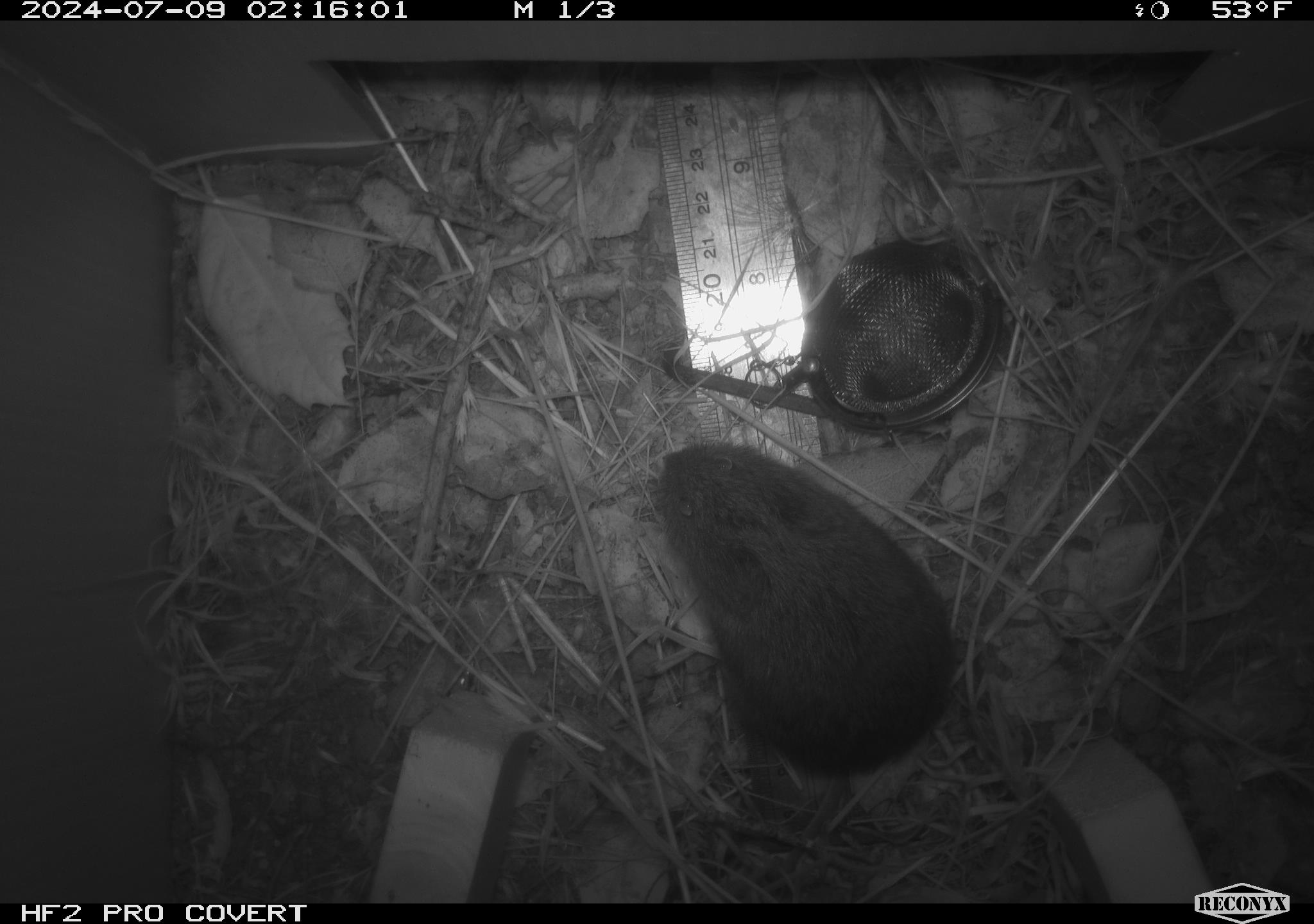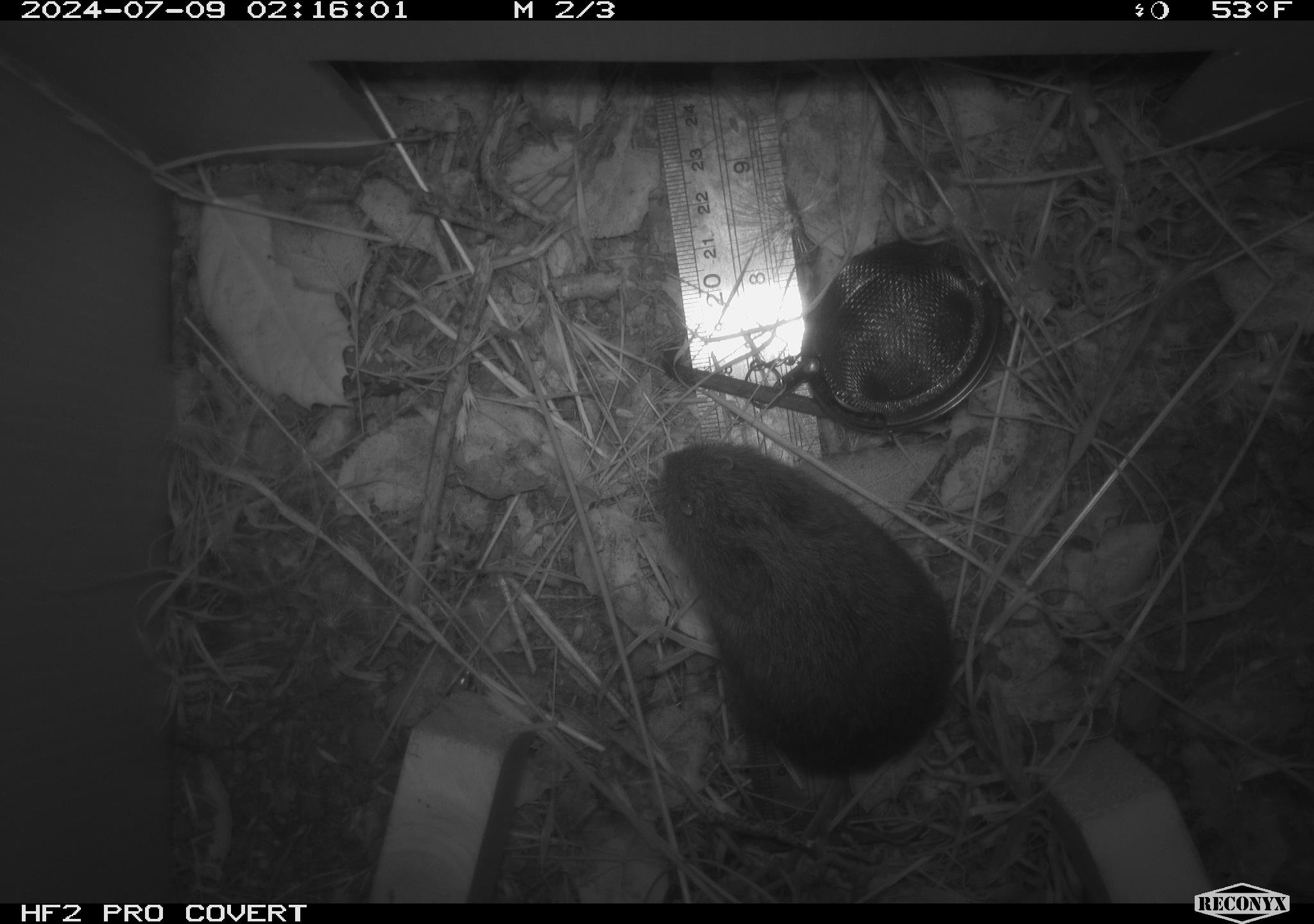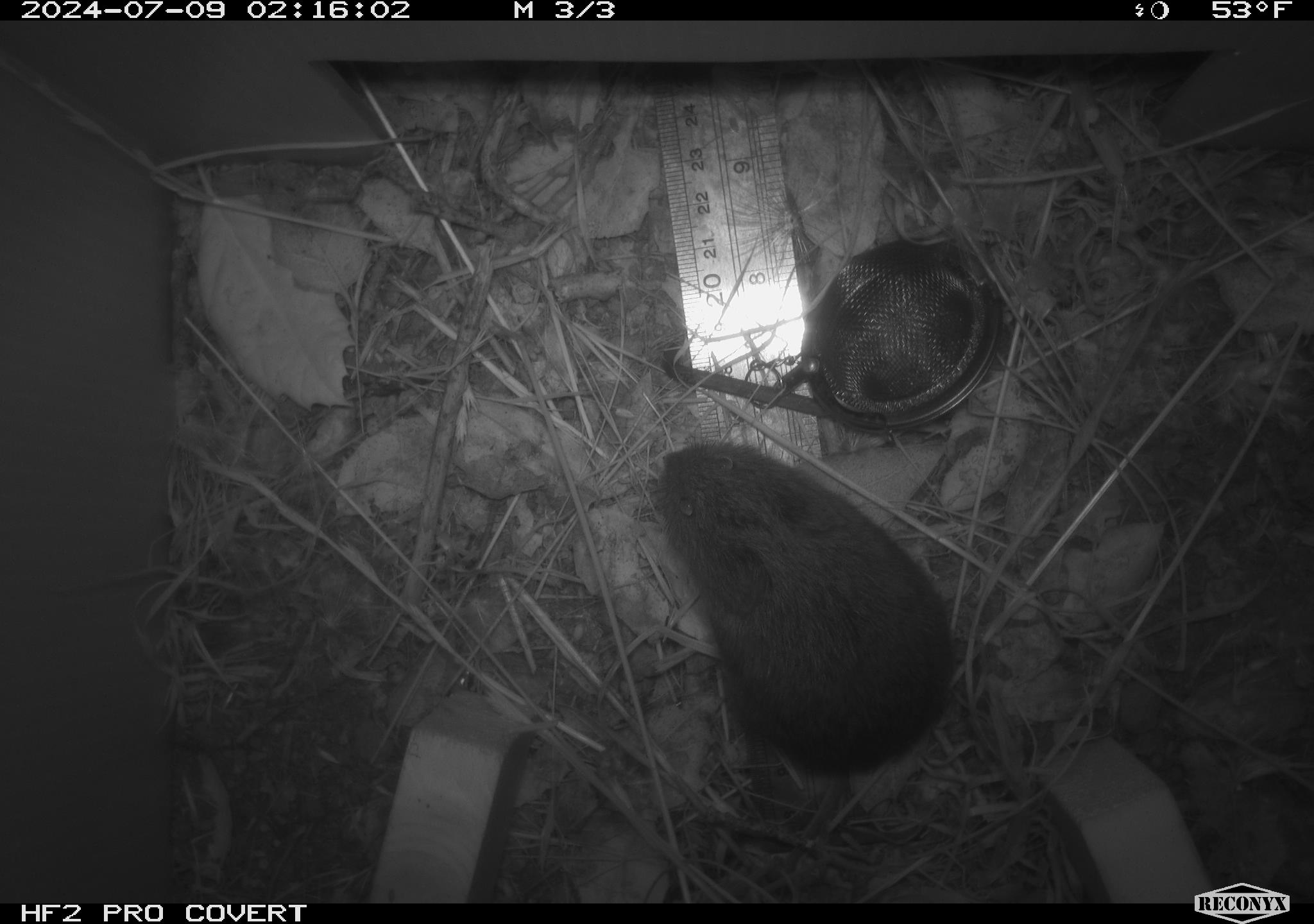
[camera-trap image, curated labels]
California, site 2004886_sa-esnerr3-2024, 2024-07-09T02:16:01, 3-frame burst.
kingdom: Animalia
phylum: Chordata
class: Mammalia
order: Rodentia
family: Cricetidae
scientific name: Cricetidae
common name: hamsters, voles, lemmings, and allies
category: cricetidae family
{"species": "cricetidae family (hamsters, voles, lemmings, and allies) (Cricetidae)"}